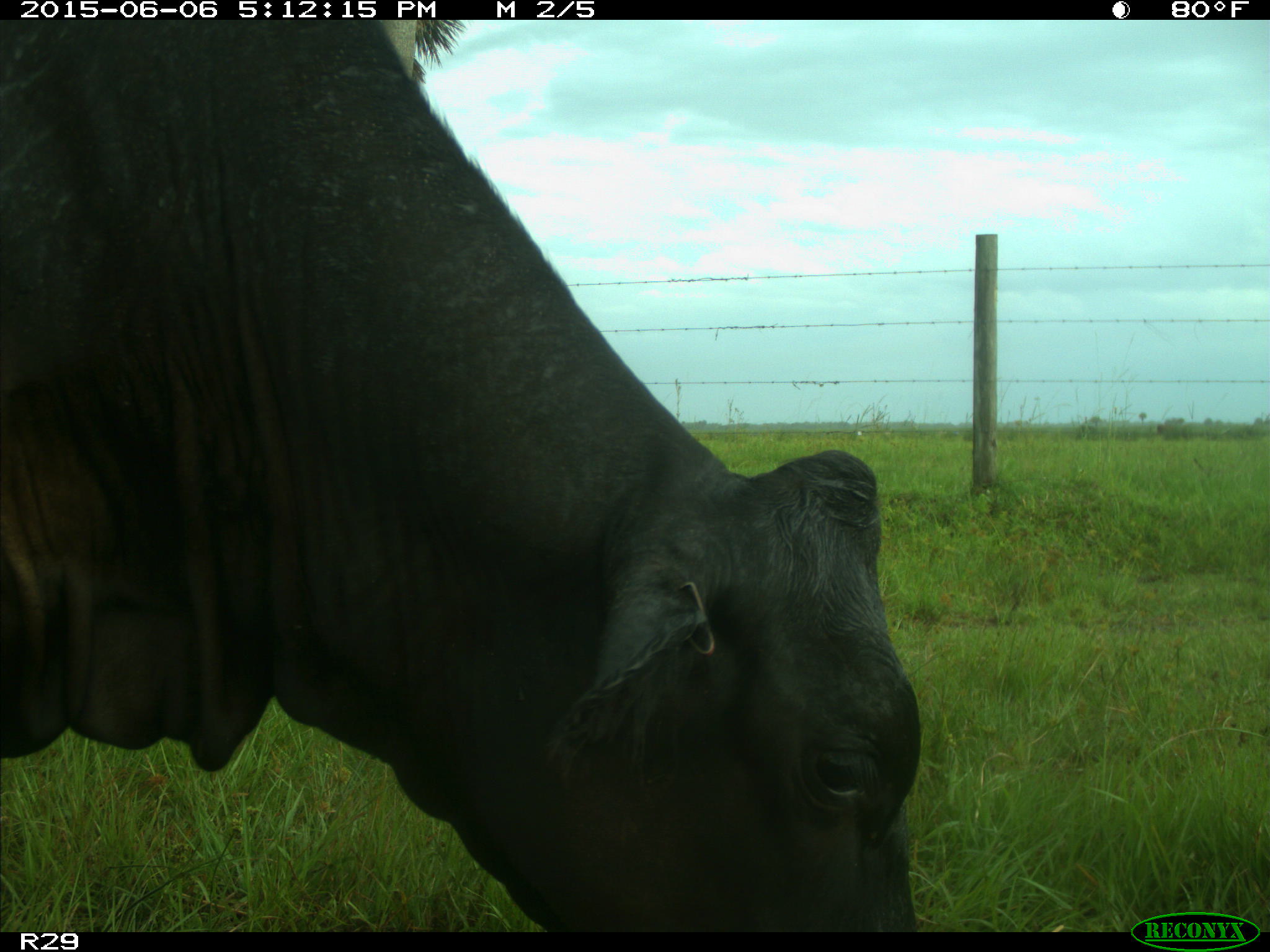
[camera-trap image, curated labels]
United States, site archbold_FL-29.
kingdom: Animalia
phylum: Chordata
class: Mammalia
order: Artiodactyla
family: Bovidae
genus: Bos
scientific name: Bos taurus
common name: domestic cow